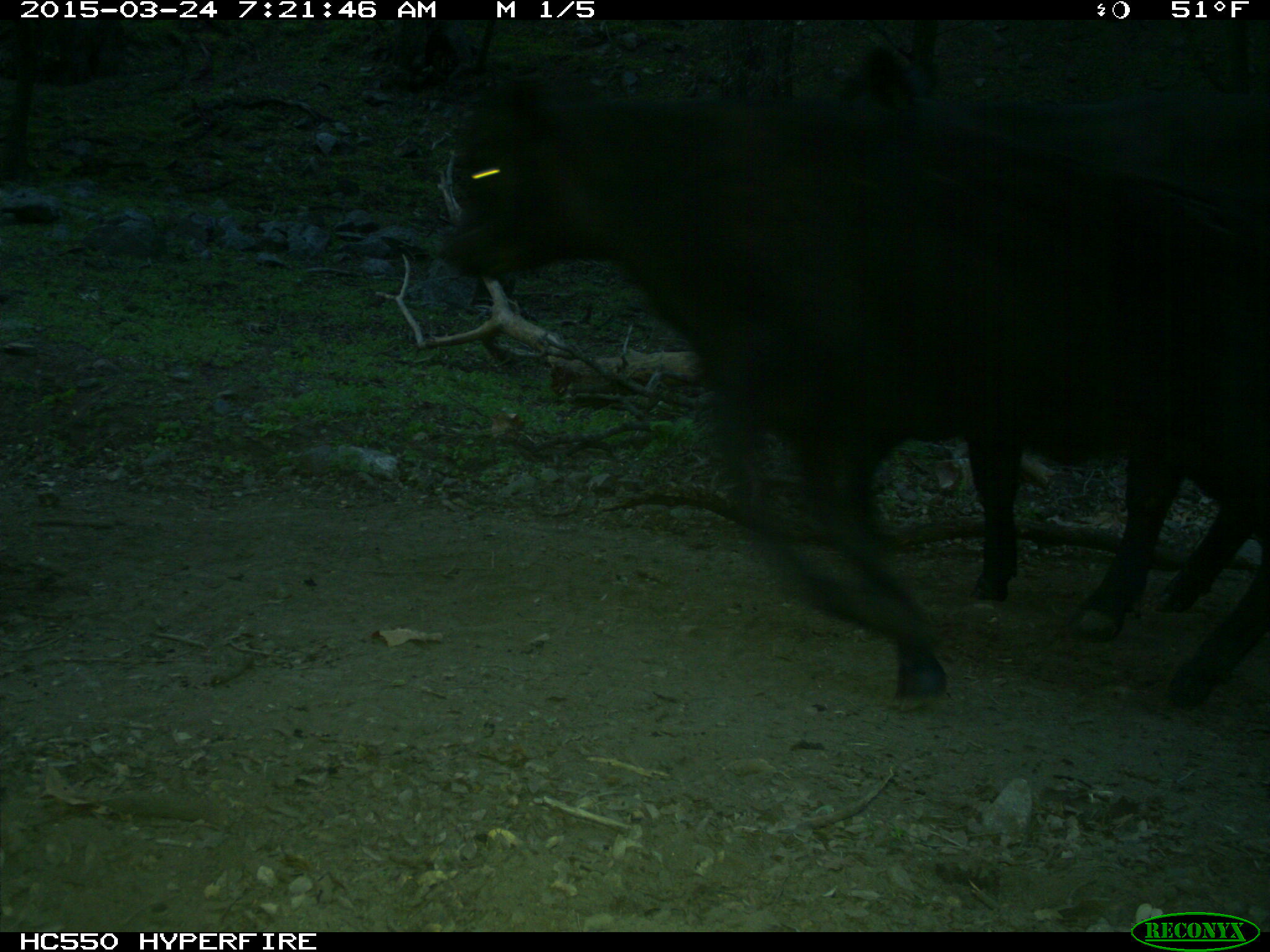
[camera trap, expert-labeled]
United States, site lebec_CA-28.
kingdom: Animalia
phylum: Chordata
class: Mammalia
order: Artiodactyla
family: Bovidae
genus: Bos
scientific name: Bos taurus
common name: domestic cow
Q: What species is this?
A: Bos taurus (domestic cow).